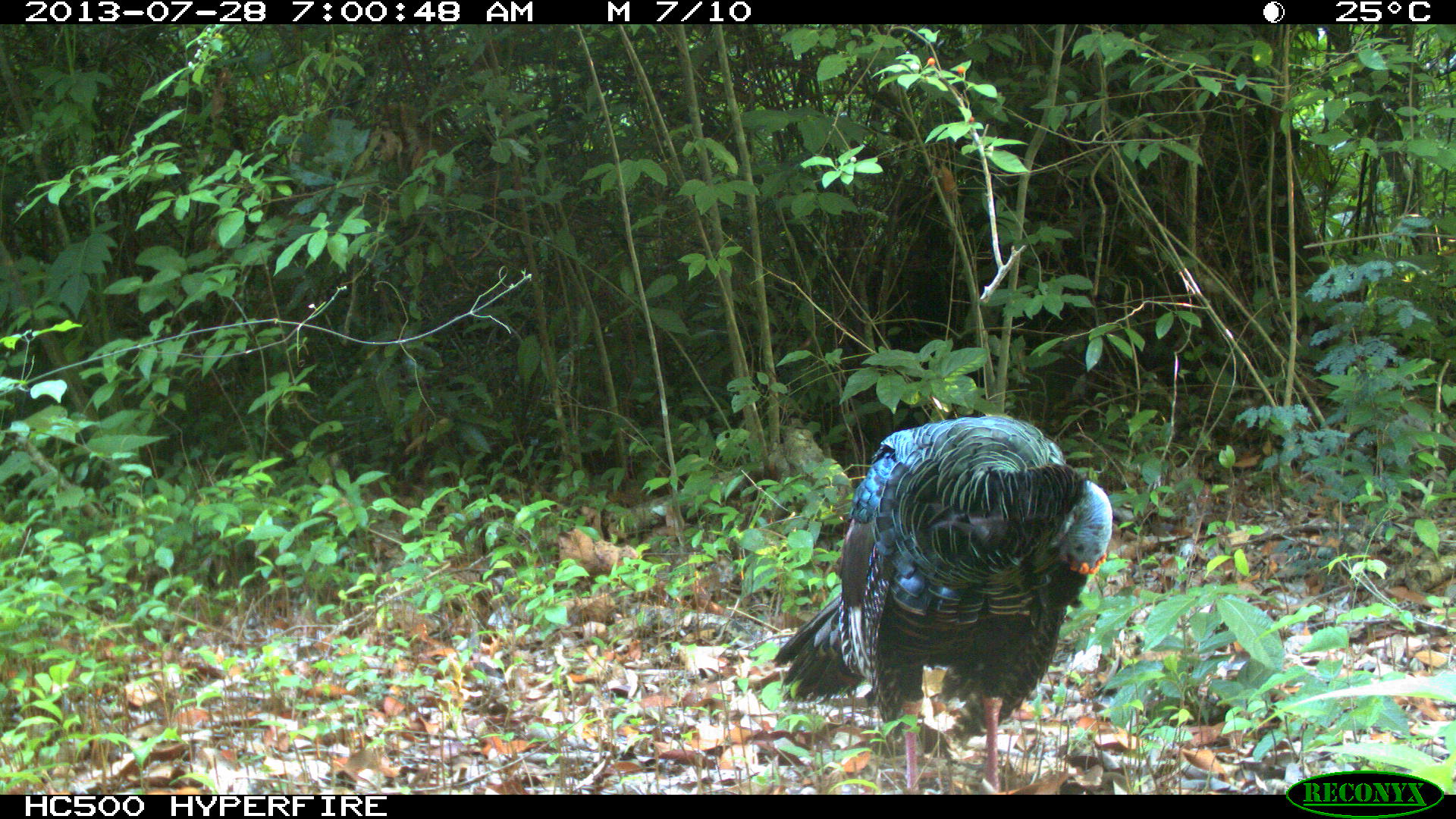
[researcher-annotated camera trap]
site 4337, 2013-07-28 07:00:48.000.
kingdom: Animalia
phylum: Chordata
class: Aves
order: Galliformes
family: Phasianidae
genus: Meleagris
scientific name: Meleagris ocellata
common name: ocellated turkey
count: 1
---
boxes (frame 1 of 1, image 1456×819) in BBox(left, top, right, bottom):
meleagris ocellata: BBox(768, 413, 1113, 794)